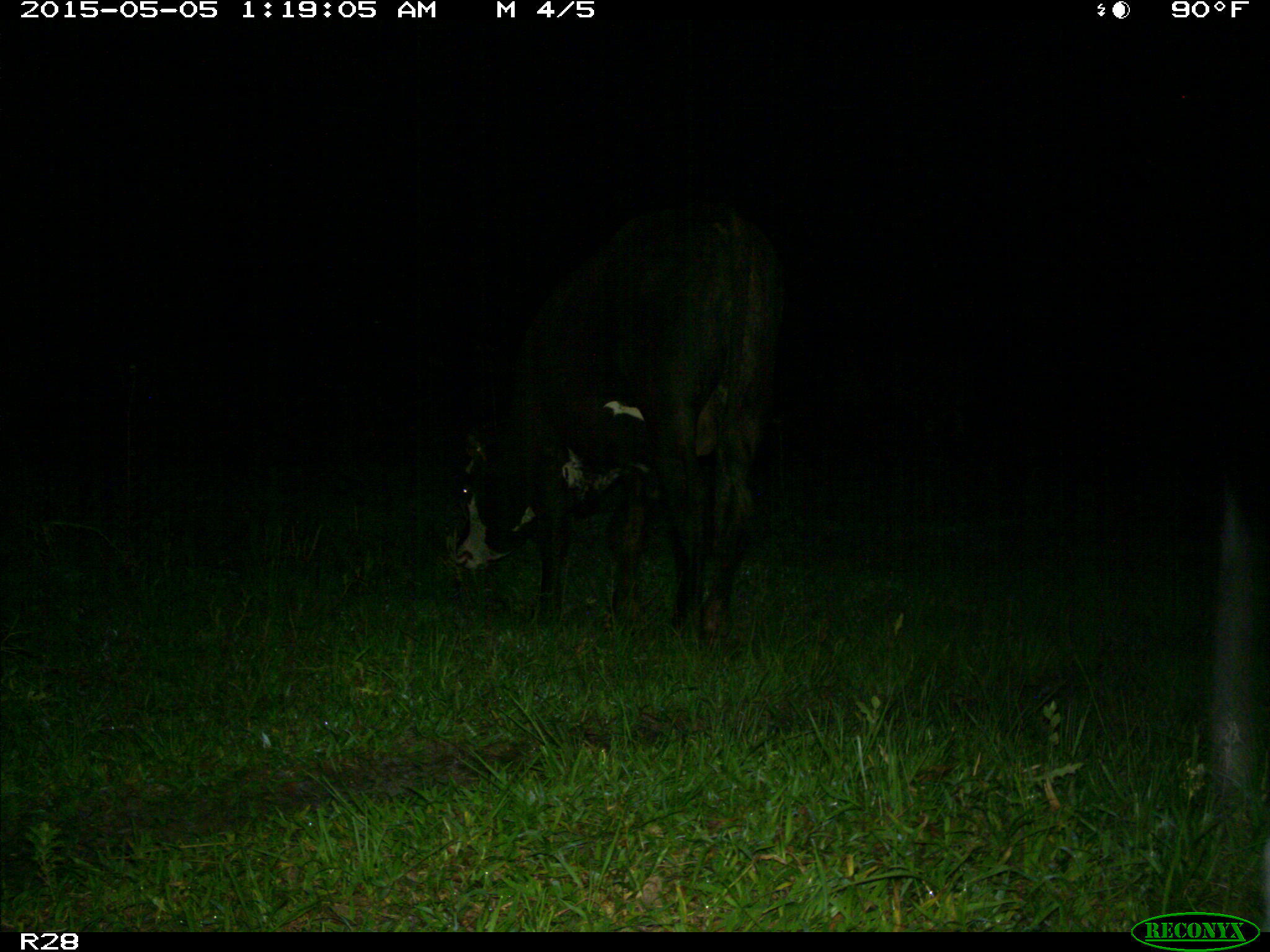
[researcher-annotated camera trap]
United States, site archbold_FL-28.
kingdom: Animalia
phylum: Chordata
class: Mammalia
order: Artiodactyla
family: Bovidae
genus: Bos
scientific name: Bos taurus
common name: domestic cow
Bos taurus (domestic cow).